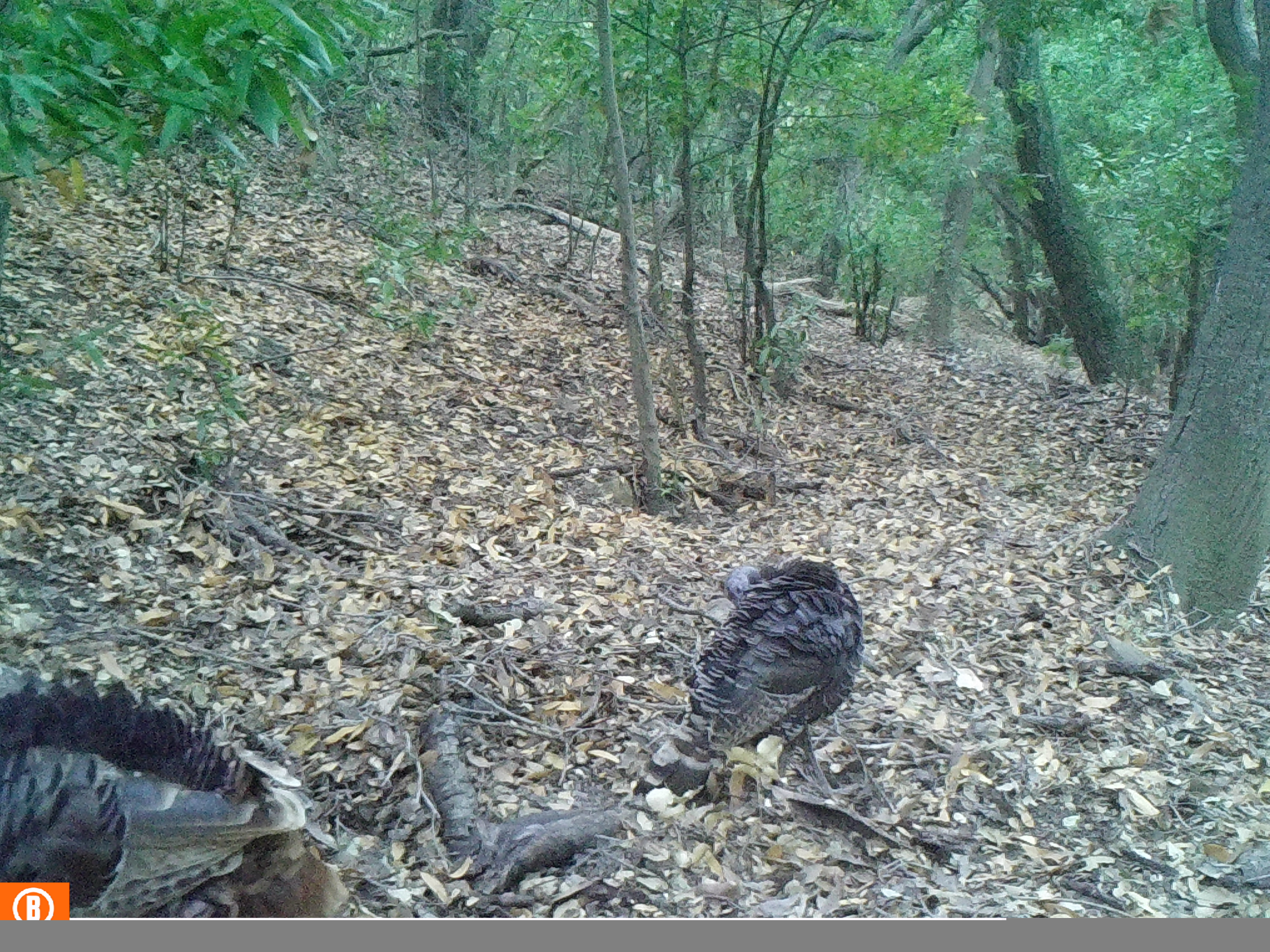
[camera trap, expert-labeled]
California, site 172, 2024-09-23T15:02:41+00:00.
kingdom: Animalia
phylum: Chordata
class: Aves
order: Galliformes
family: Phasianidae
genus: Meleagris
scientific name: Meleagris gallopavo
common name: turkey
Turkey (Meleagris gallopavo).